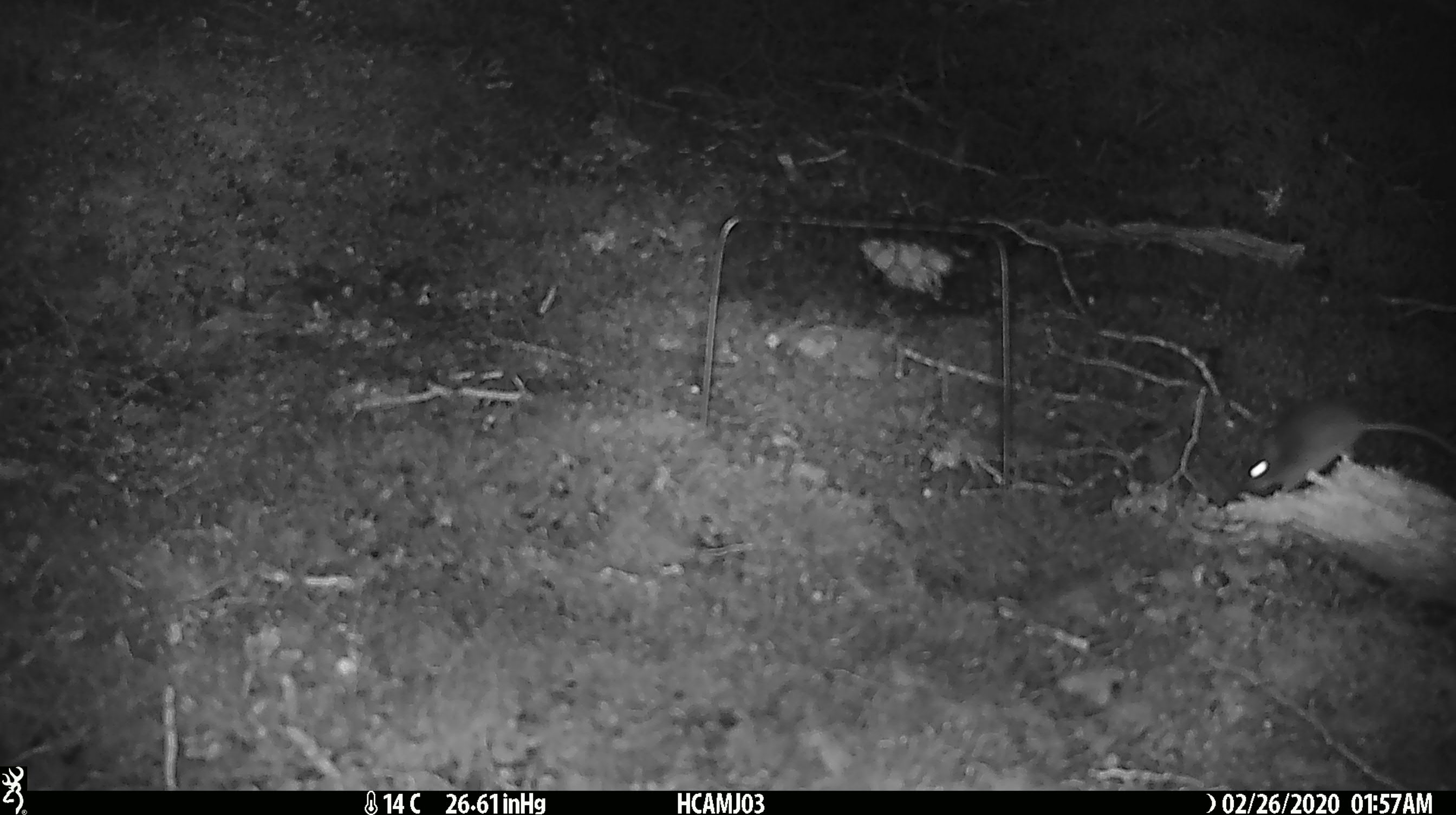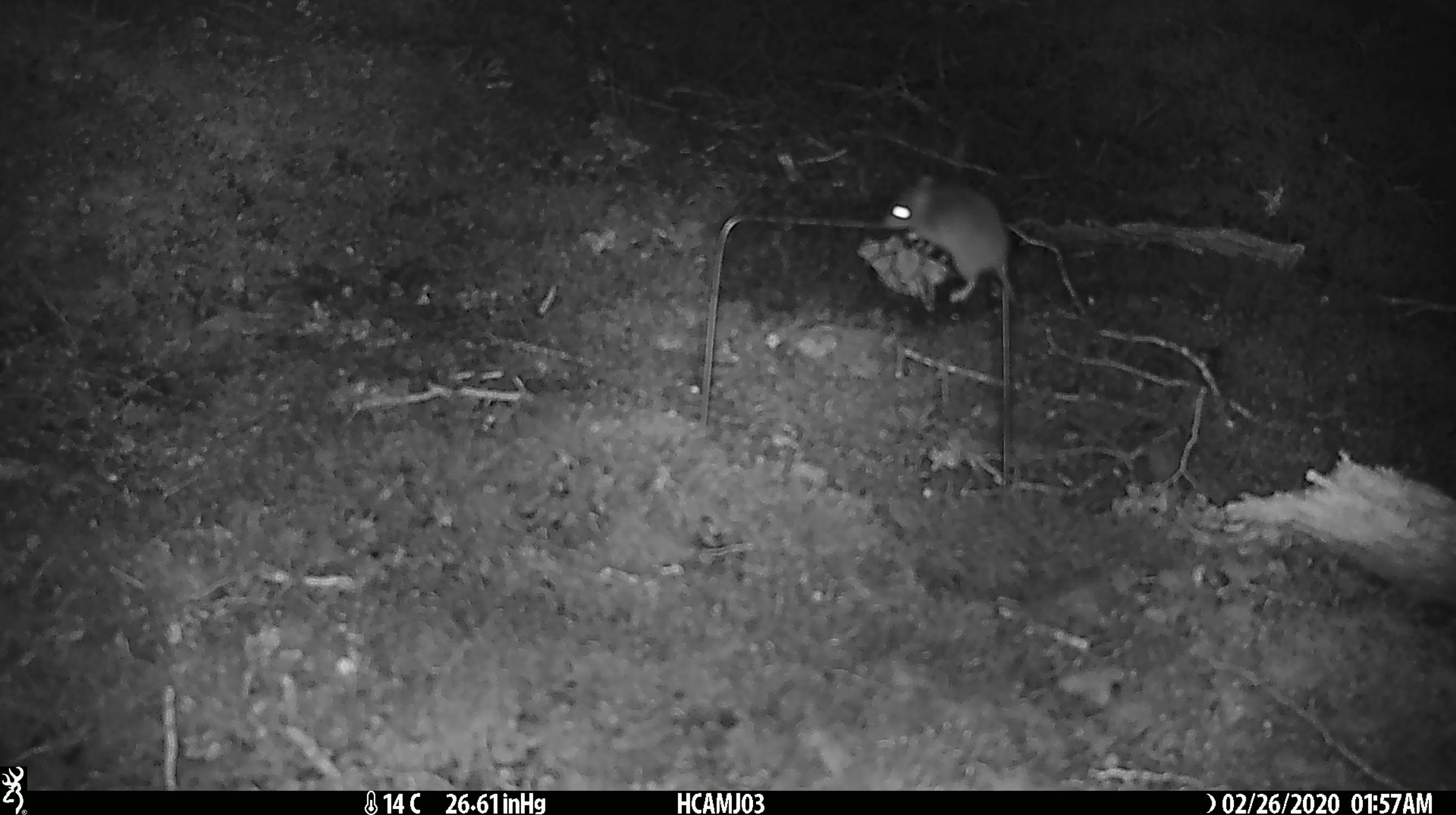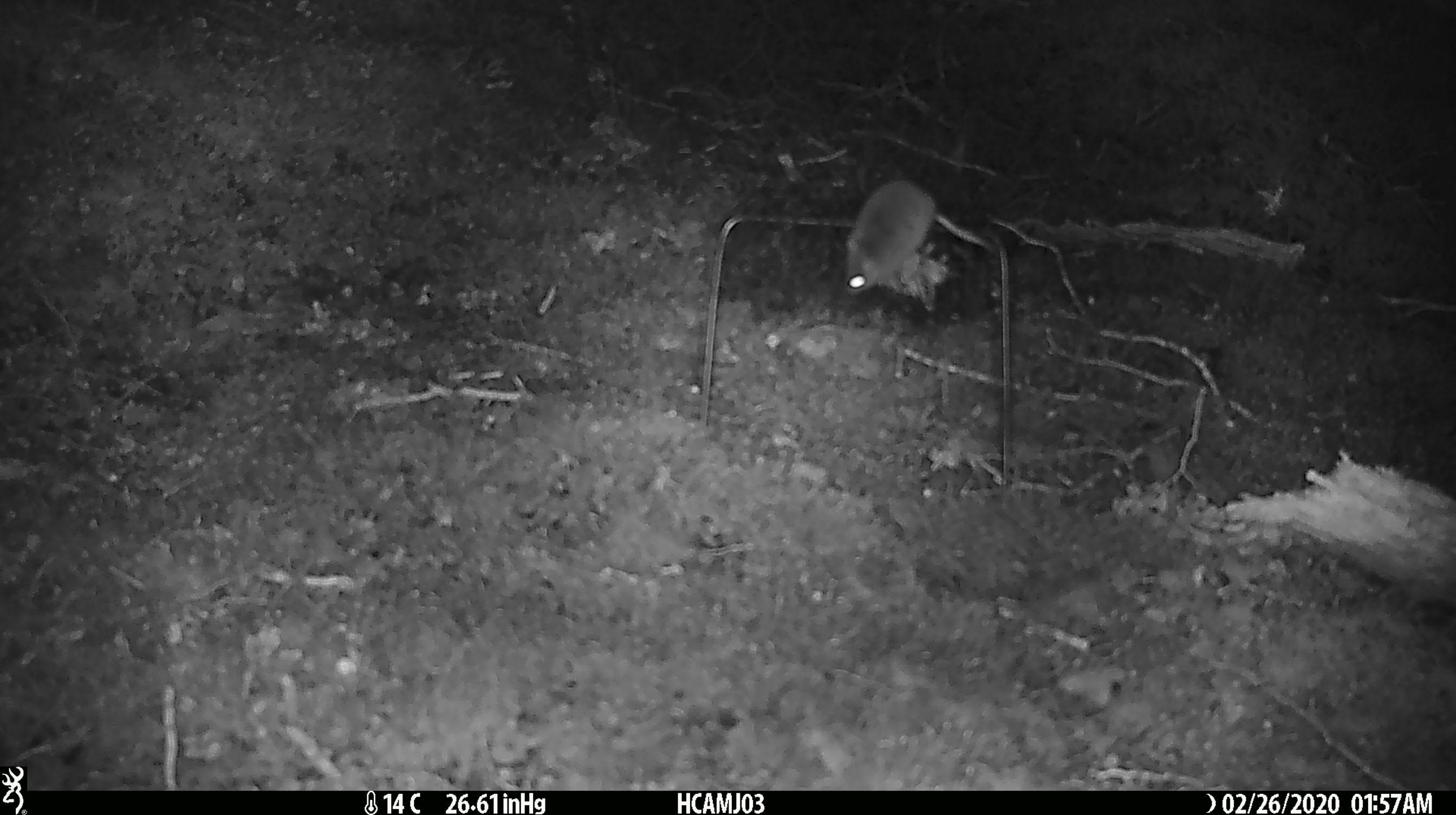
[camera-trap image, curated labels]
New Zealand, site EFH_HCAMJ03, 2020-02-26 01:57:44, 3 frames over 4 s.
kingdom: Animalia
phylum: Chordata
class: Mammalia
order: Rodentia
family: Muridae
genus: Mus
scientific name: Mus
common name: mouse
Mouse (Mus).